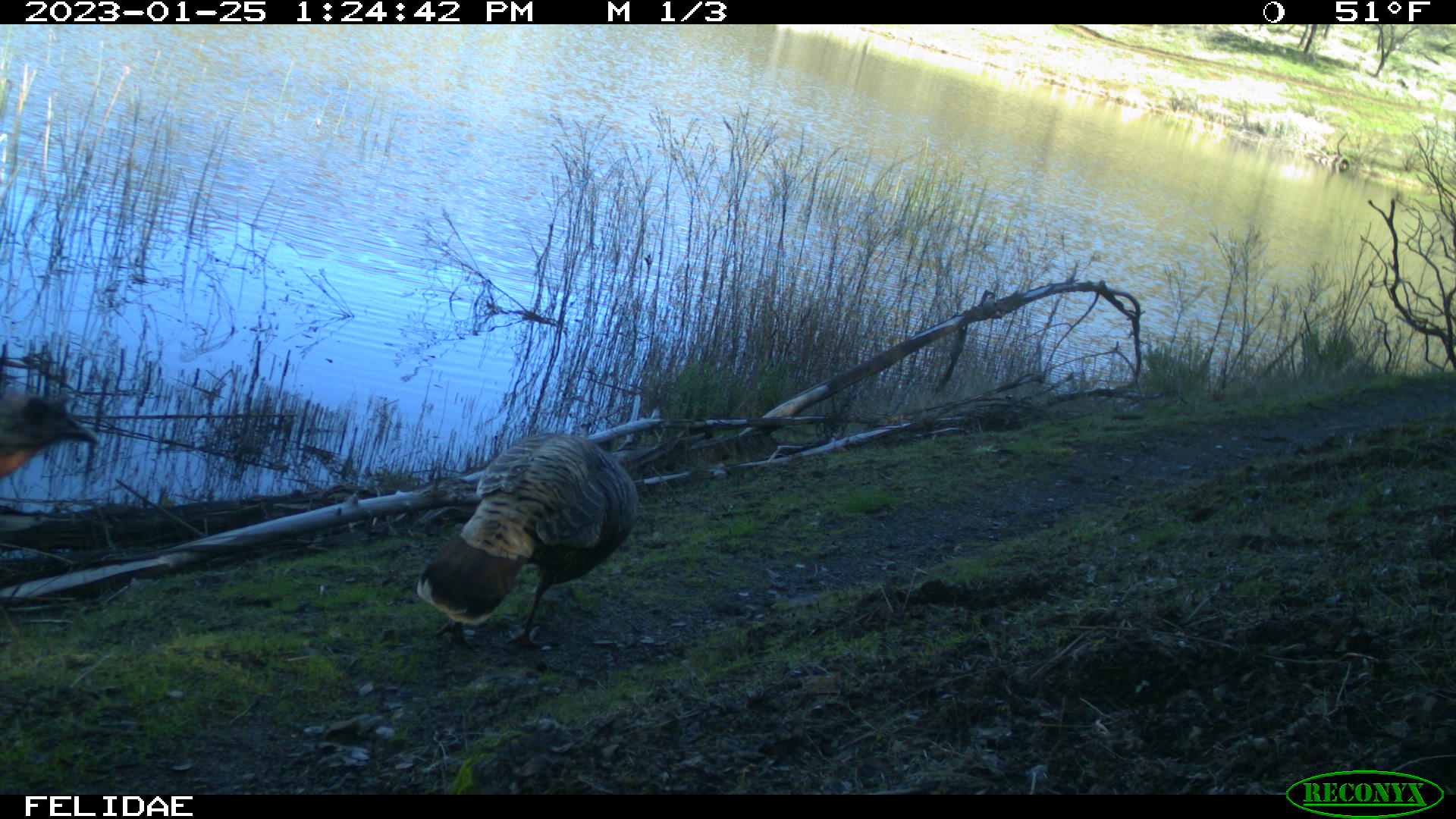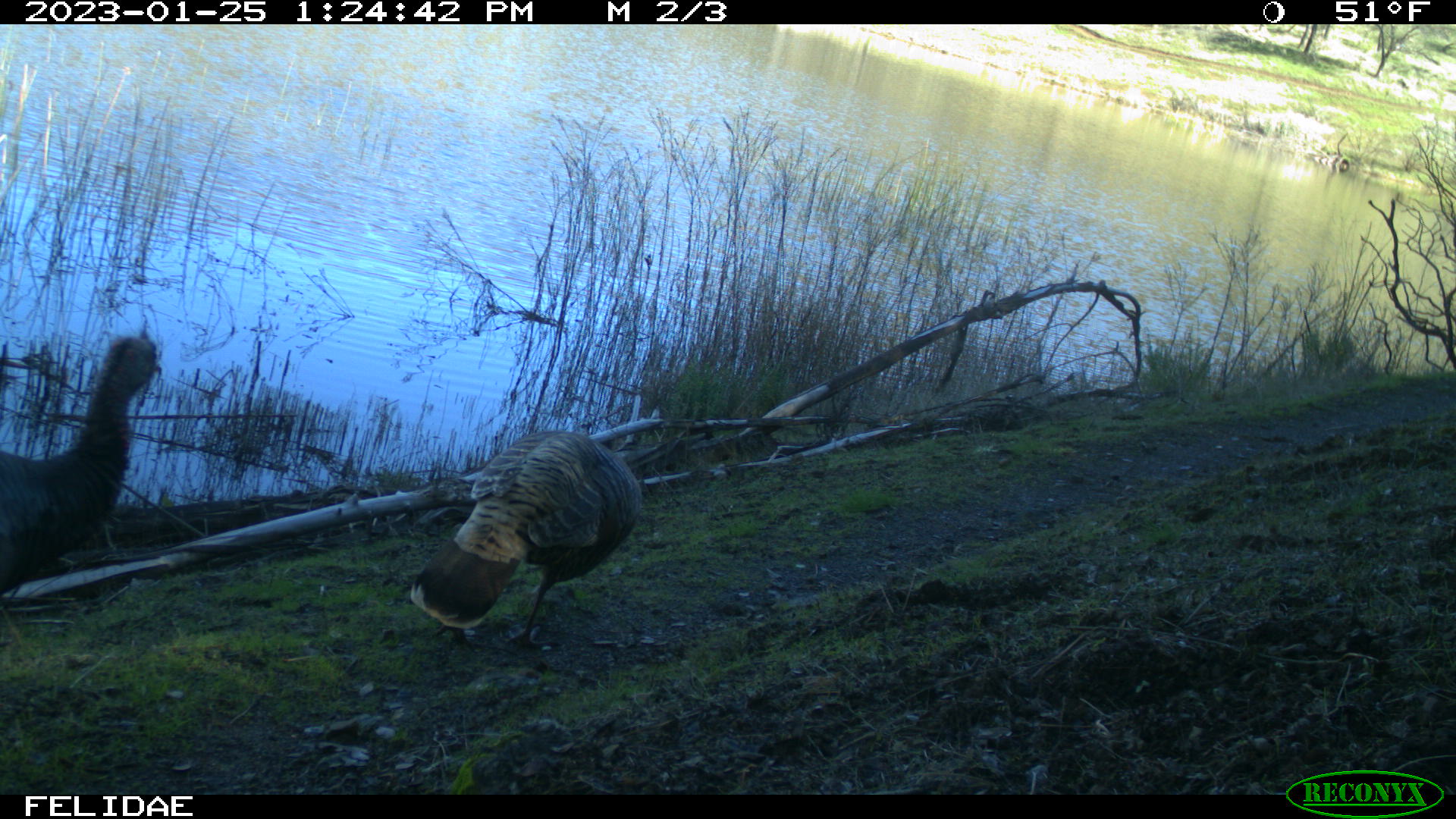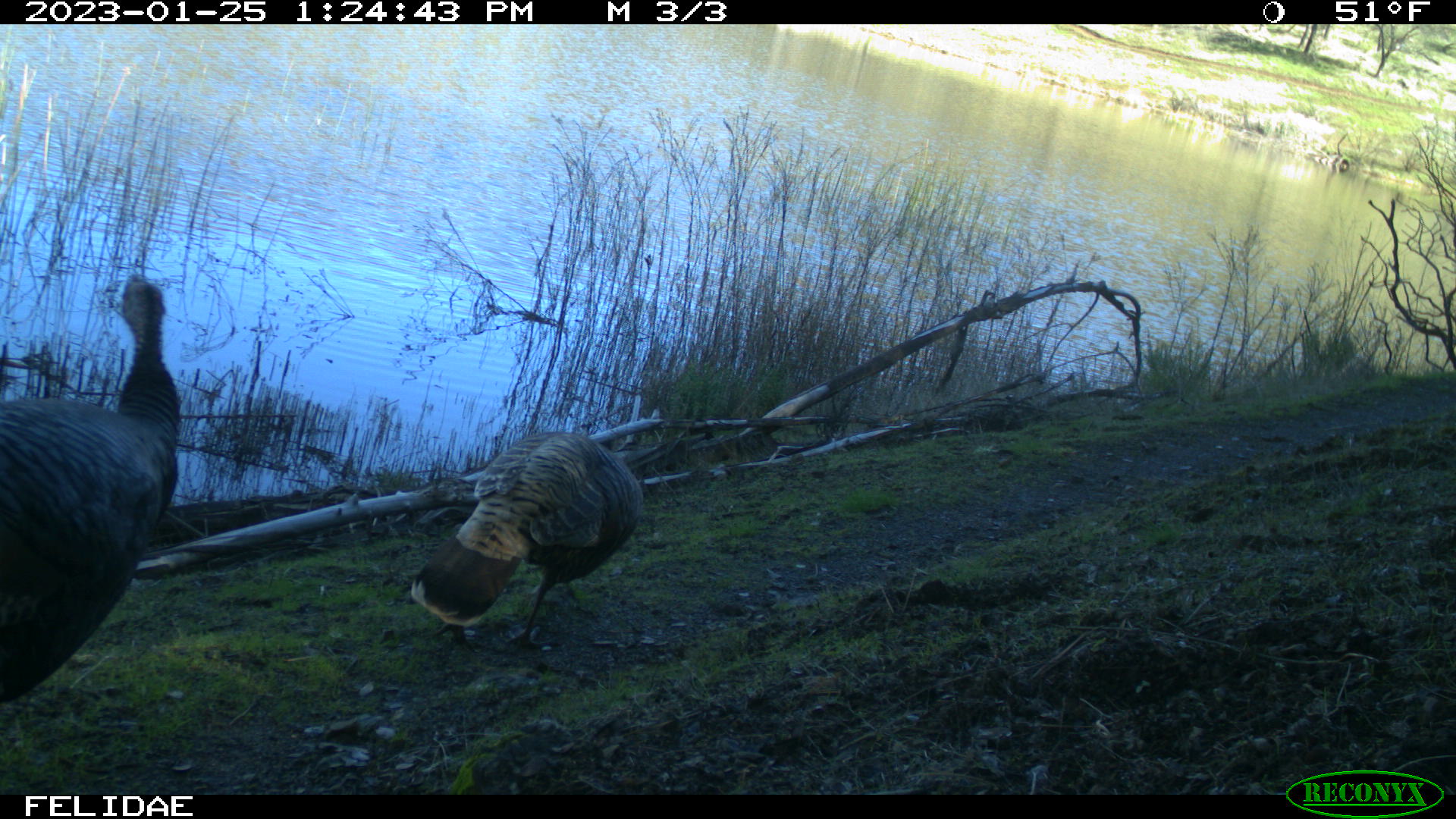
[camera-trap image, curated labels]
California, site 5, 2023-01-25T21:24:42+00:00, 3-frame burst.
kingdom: Animalia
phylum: Chordata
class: Aves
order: Galliformes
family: Phasianidae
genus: Meleagris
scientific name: Meleagris gallopavo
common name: turkey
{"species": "turkey (Meleagris gallopavo)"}